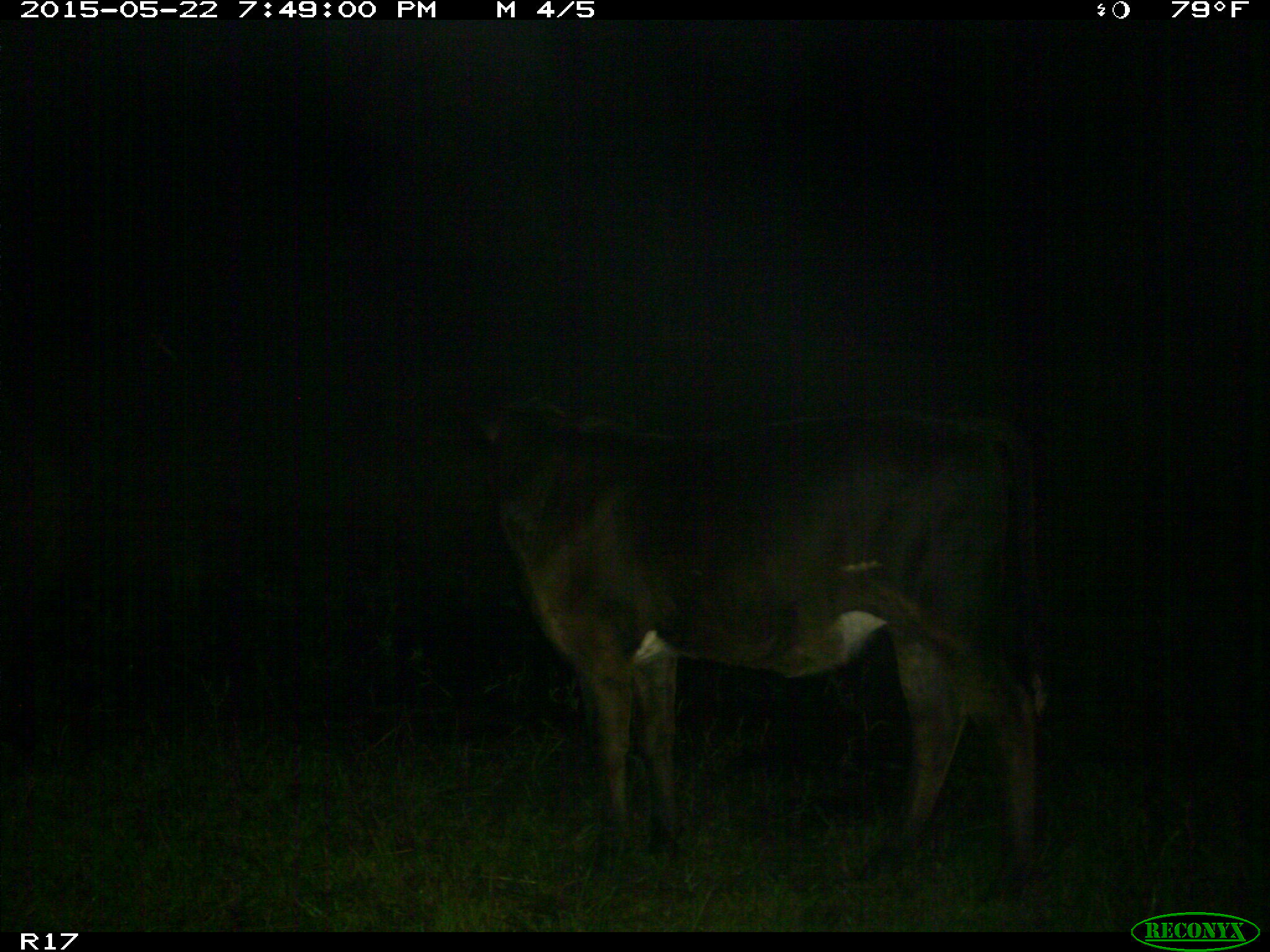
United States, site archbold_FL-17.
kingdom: Animalia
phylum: Chordata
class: Mammalia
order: Artiodactyla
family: Bovidae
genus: Bos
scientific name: Bos taurus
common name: domestic cow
Bos taurus (domestic cow).